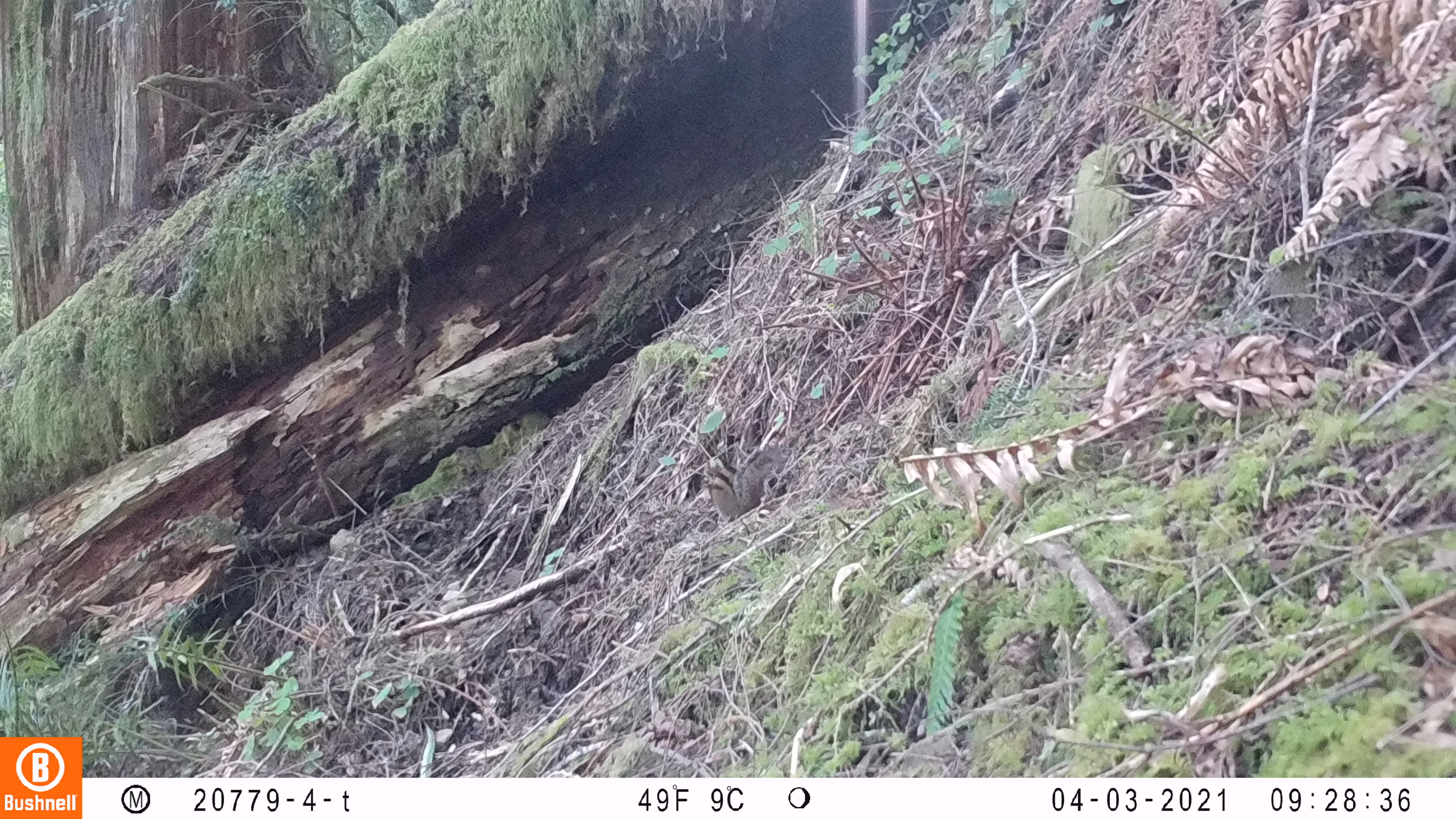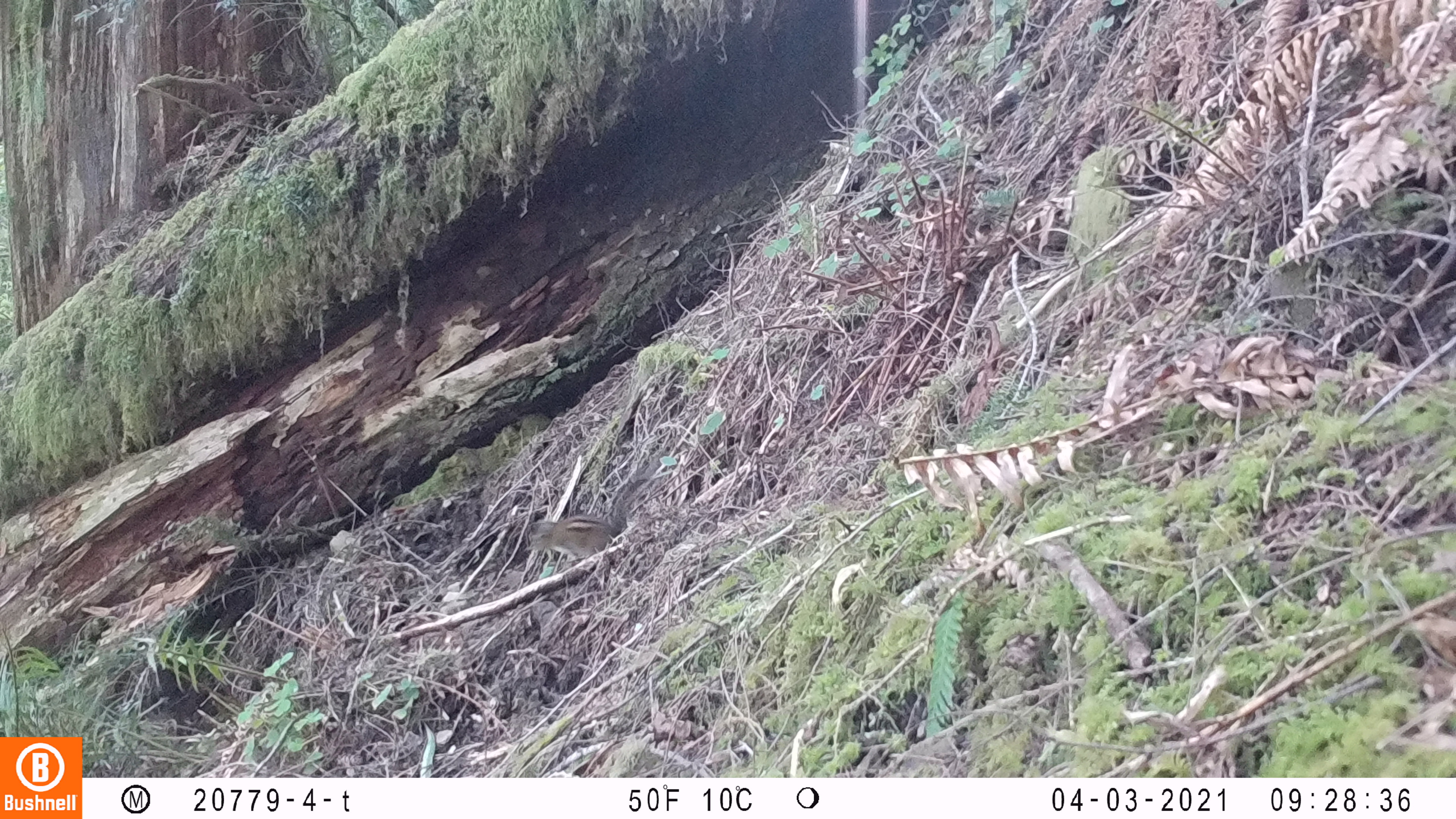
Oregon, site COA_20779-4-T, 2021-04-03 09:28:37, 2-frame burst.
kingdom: Animalia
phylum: Chordata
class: Mammalia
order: Rodentia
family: Sciuridae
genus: Neotamias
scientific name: Neotamias townsendii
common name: townsend's chipmunk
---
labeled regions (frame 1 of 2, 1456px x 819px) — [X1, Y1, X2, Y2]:
townsend's chipmunk: [682, 419, 808, 542]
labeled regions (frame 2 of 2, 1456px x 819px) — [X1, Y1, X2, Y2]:
townsend's chipmunk: [513, 449, 666, 589]